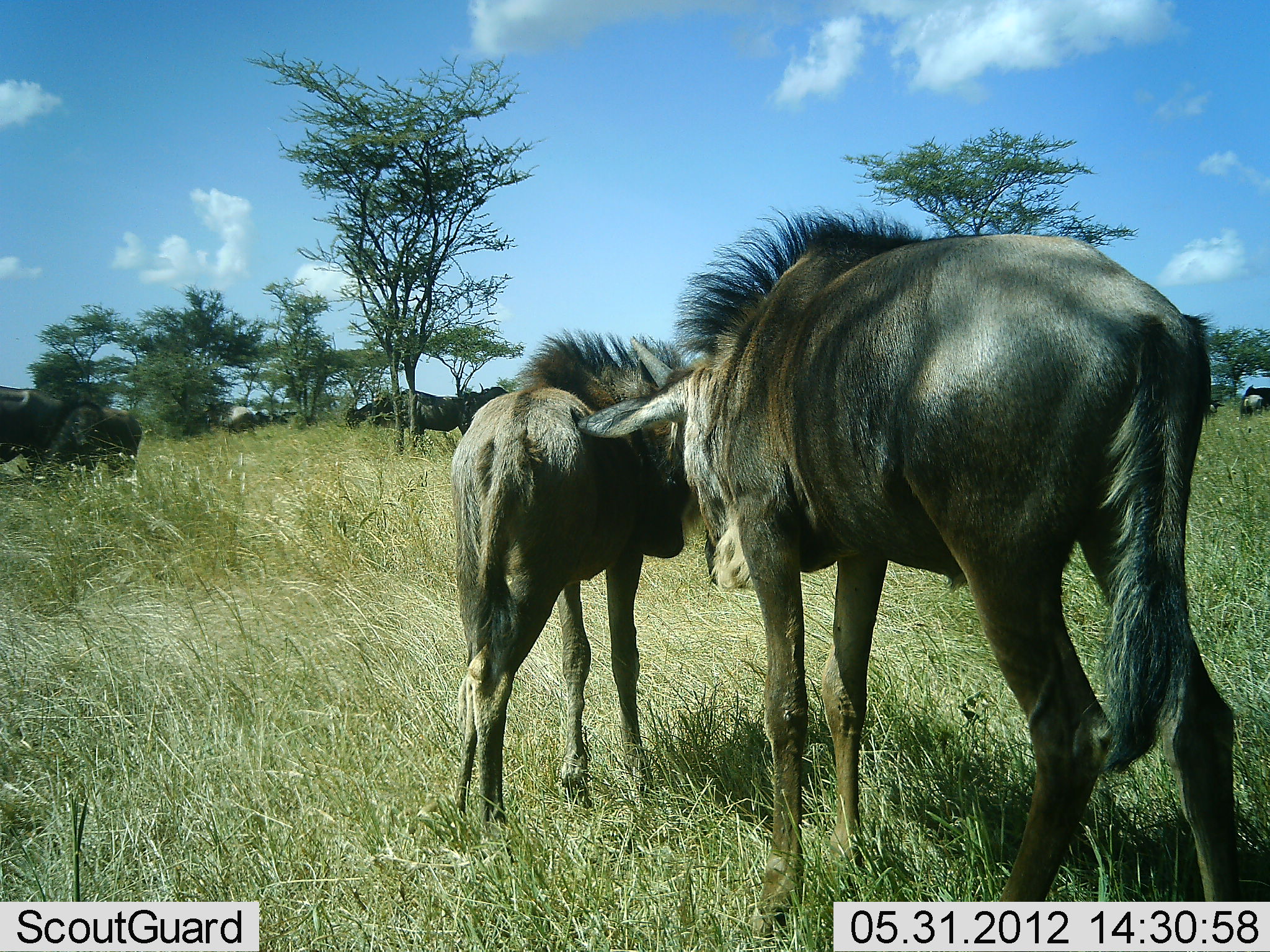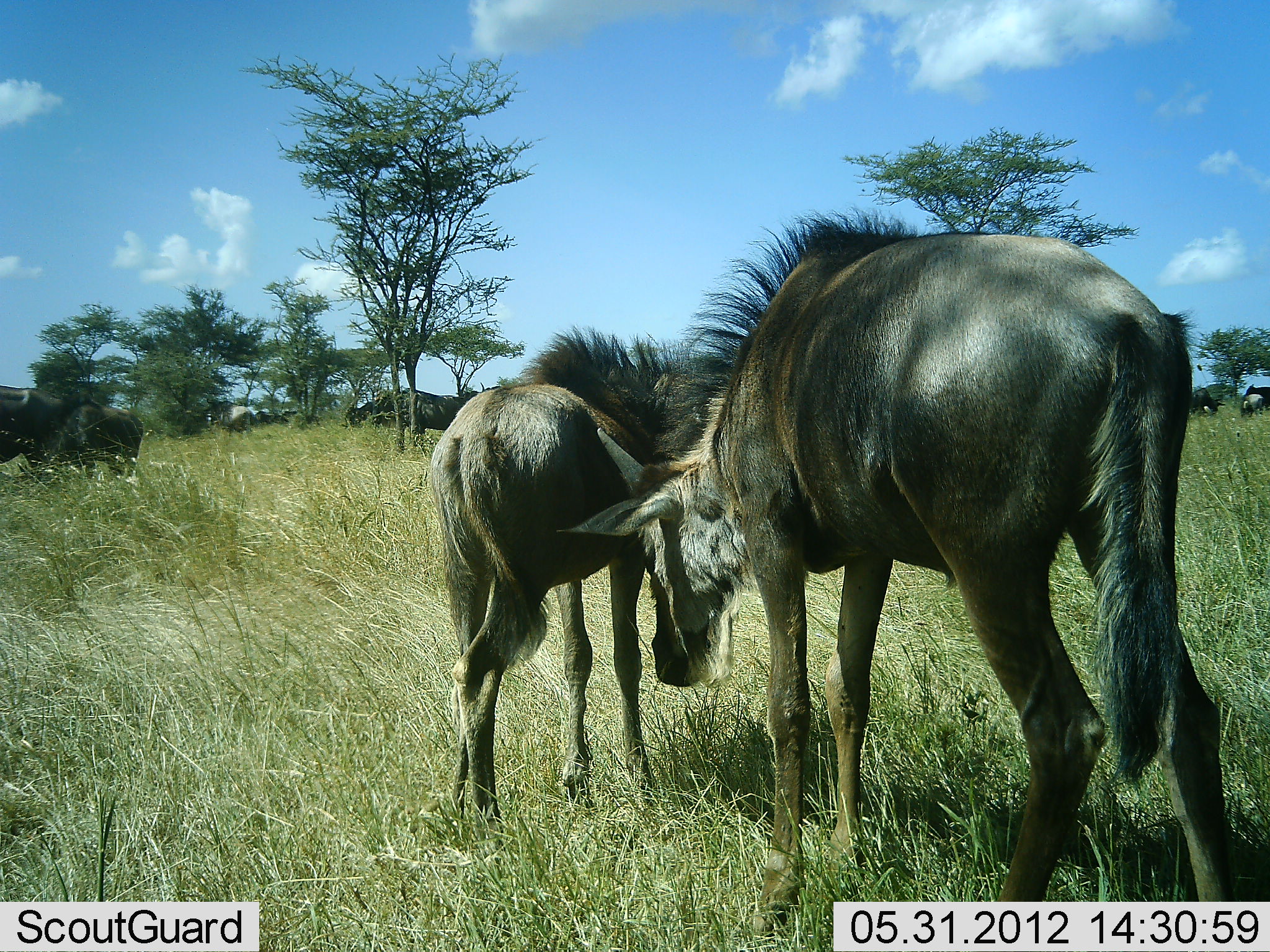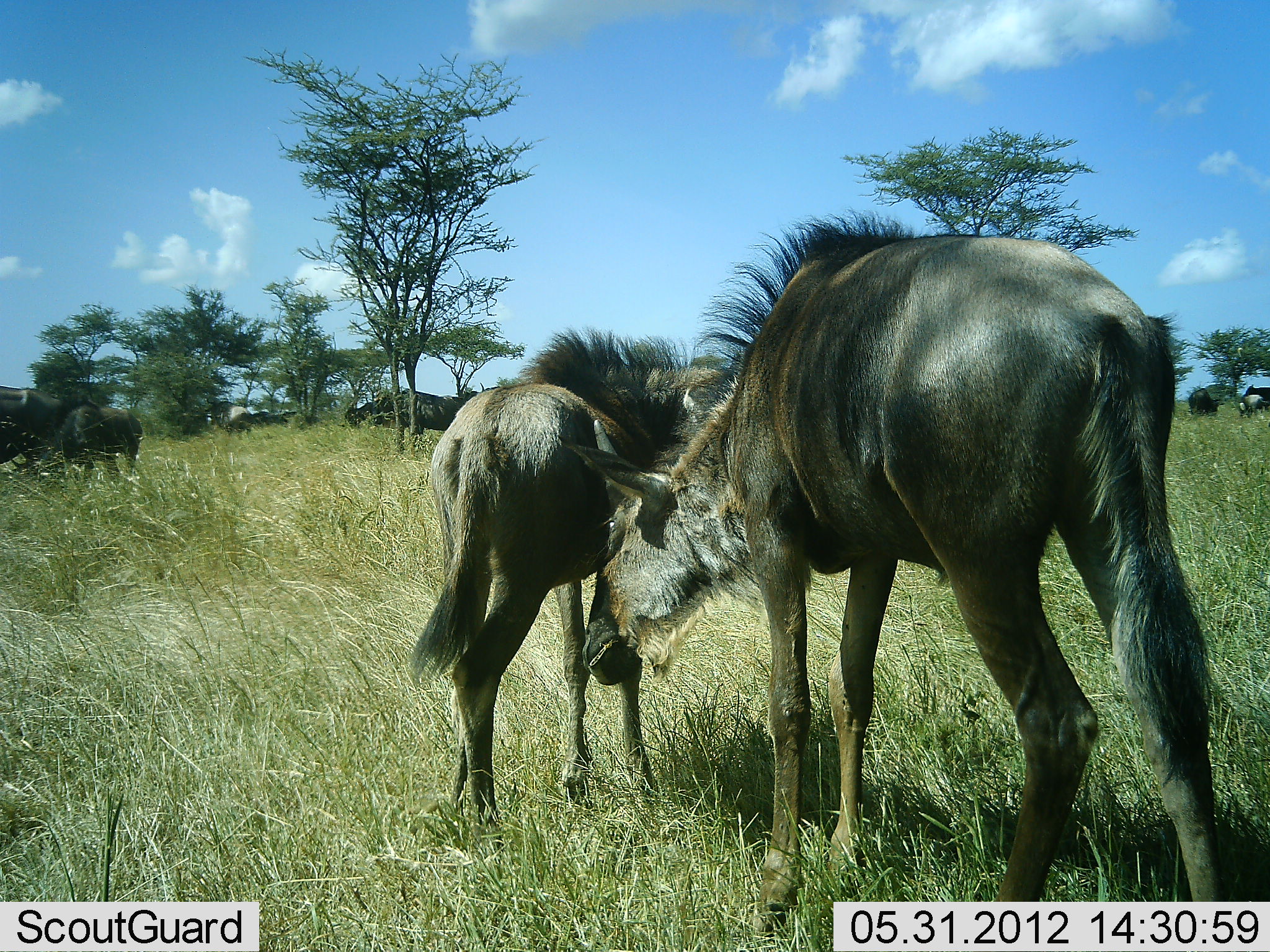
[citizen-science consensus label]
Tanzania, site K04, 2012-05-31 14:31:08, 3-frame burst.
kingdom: Animalia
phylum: Chordata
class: Mammalia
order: Artiodactyla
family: Bovidae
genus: Connochaetes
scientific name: Connochaetes taurinus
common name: blue wildebeest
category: wildebeest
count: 7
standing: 70%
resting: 0%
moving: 20%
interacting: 40%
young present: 50%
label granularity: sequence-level